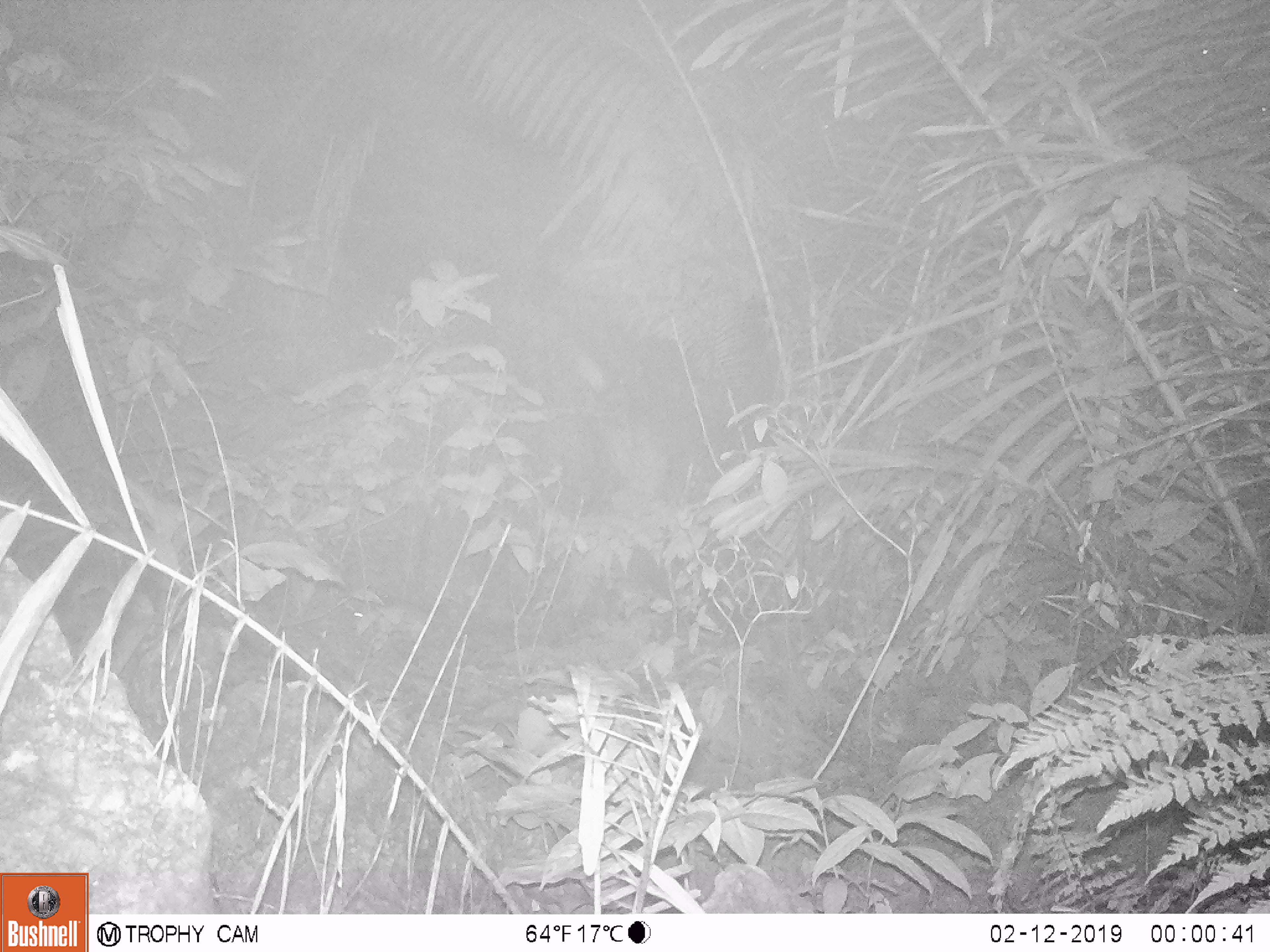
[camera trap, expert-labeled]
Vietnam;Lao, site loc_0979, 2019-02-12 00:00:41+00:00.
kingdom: Animalia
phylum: Chordata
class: Mammalia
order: Rodentia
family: Muridae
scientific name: Muridae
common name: old-world mice and rats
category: unidentified murid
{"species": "unidentified murid (old-world mice and rats) (Muridae)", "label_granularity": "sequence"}